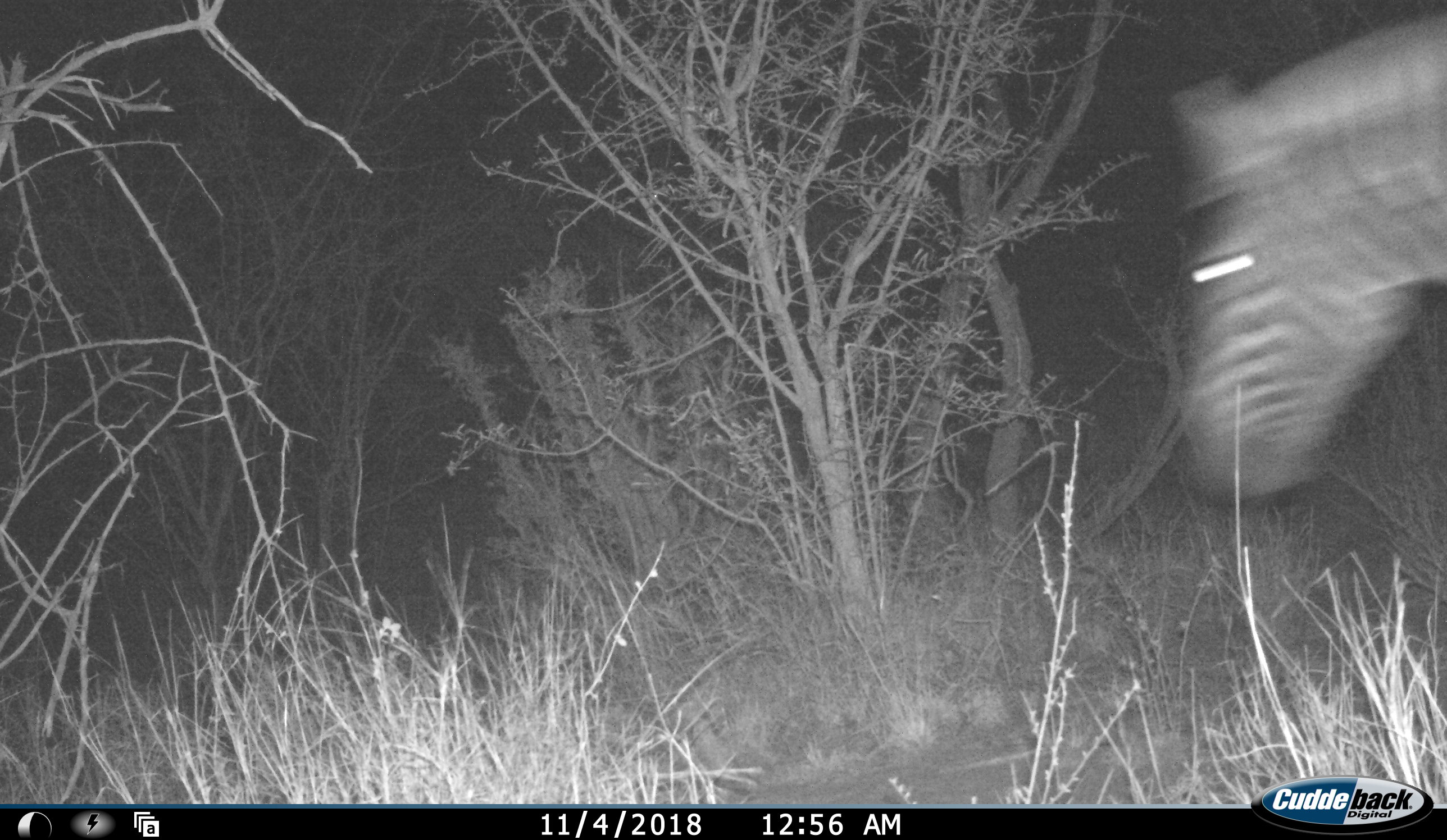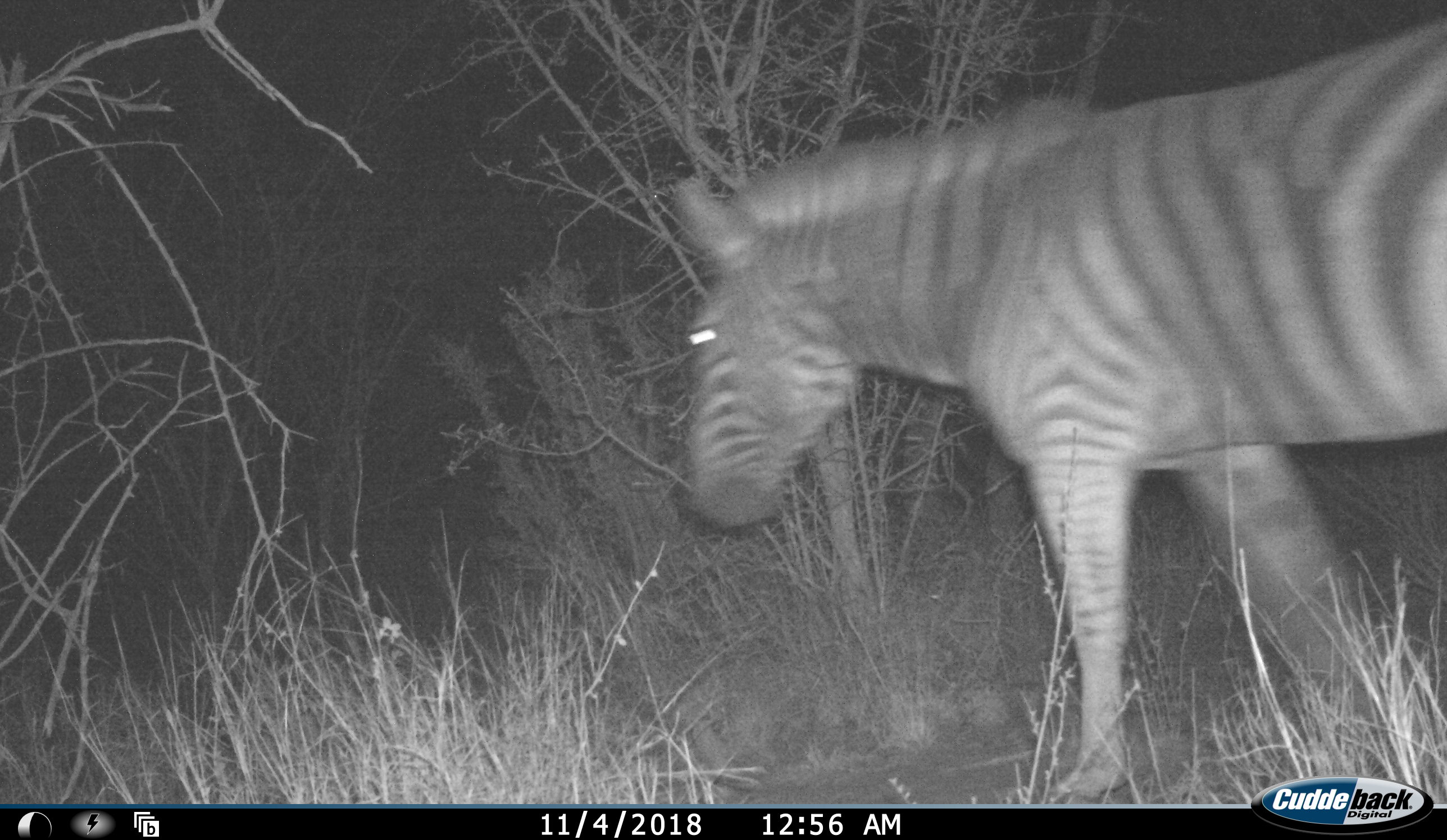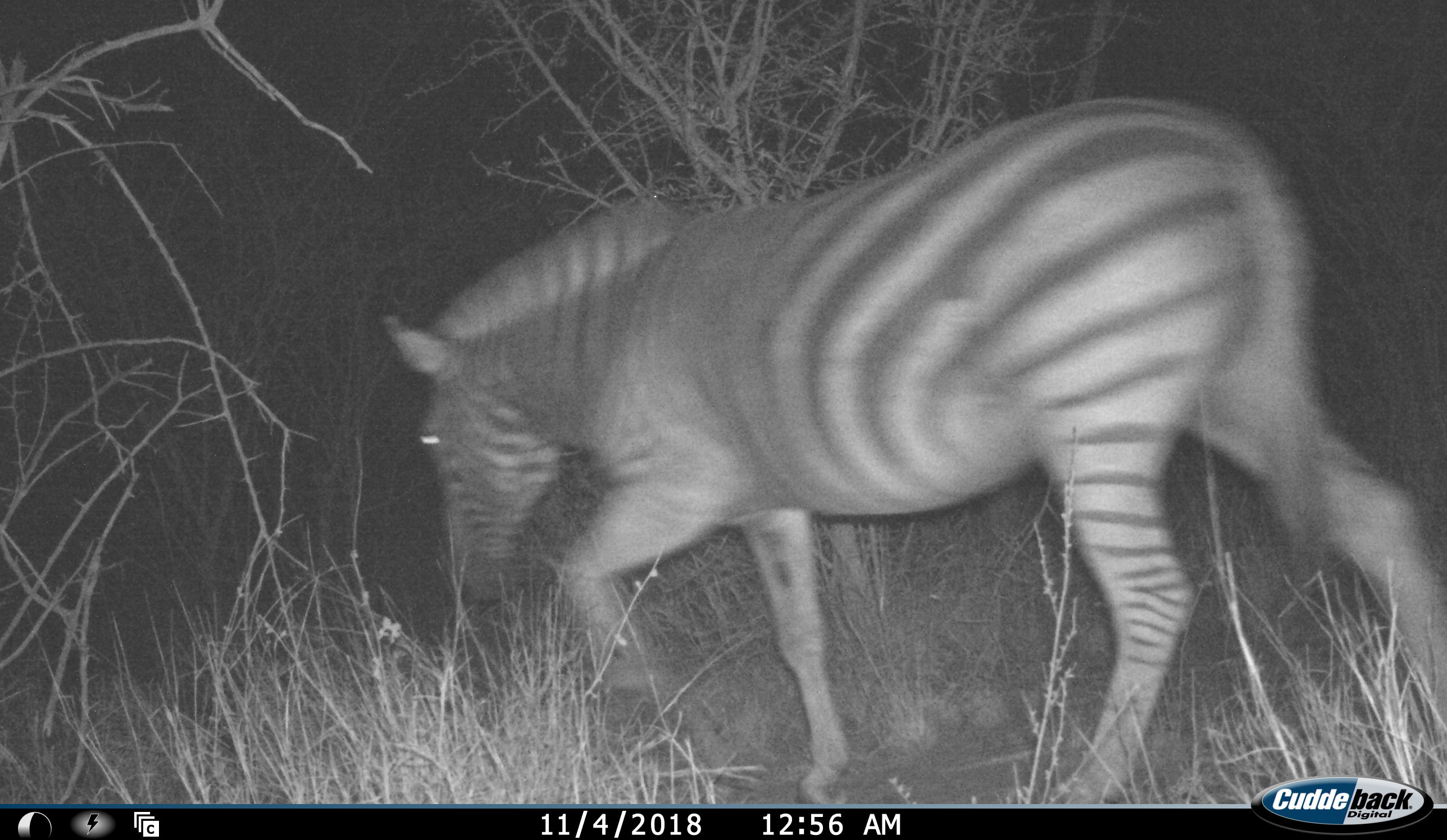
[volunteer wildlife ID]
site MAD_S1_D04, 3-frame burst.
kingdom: Animalia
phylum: Chordata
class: Mammalia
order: Perissodactyla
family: Equidae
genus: Equus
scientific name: Equus quagga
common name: plains zebra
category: zebraplains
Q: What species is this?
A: Zebraplains (plains zebra) (Equus quagga).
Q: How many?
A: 1.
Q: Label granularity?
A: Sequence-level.